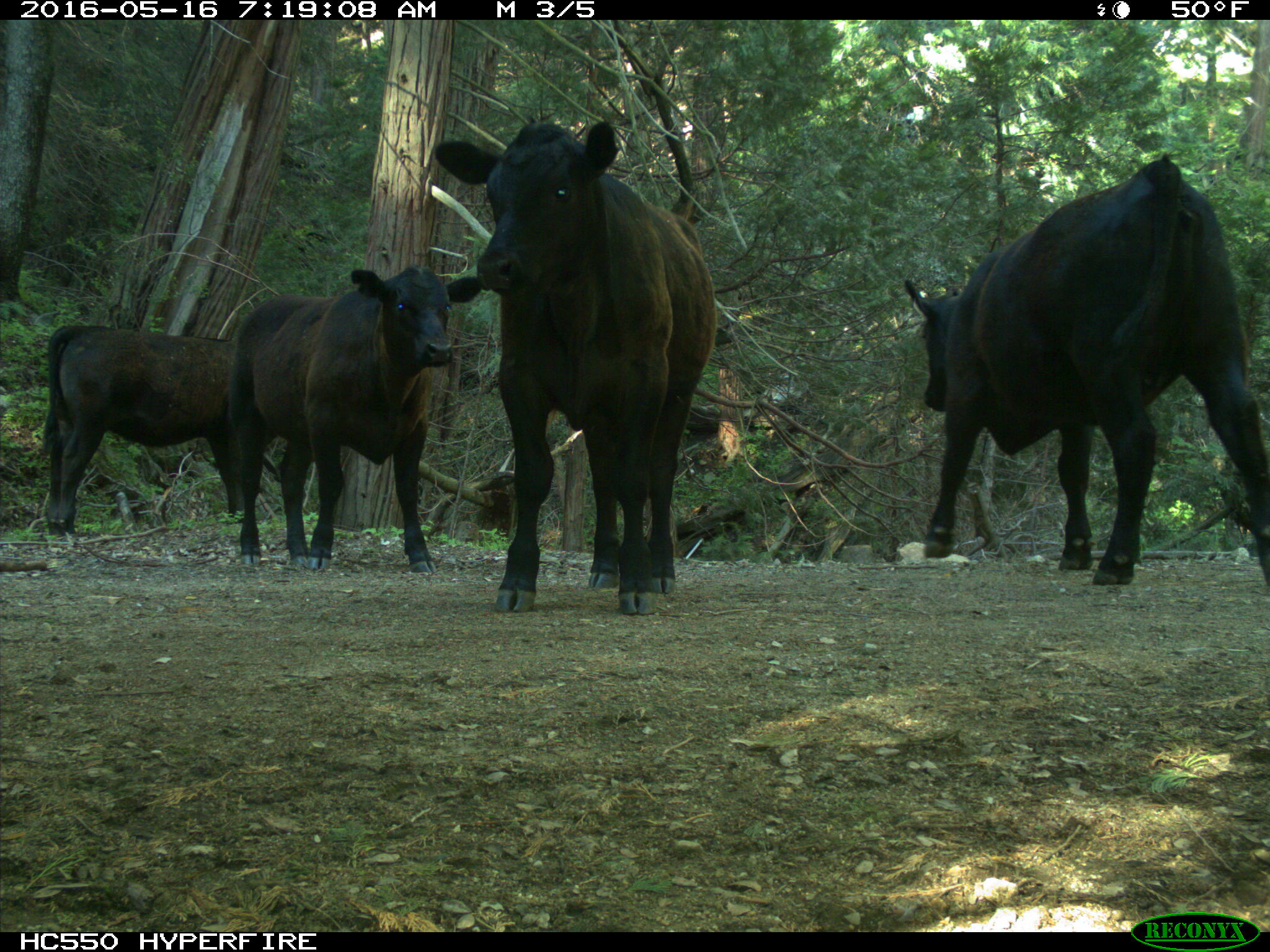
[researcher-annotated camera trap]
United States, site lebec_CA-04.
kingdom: Animalia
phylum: Chordata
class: Mammalia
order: Artiodactyla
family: Bovidae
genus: Bos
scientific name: Bos taurus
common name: domestic cow